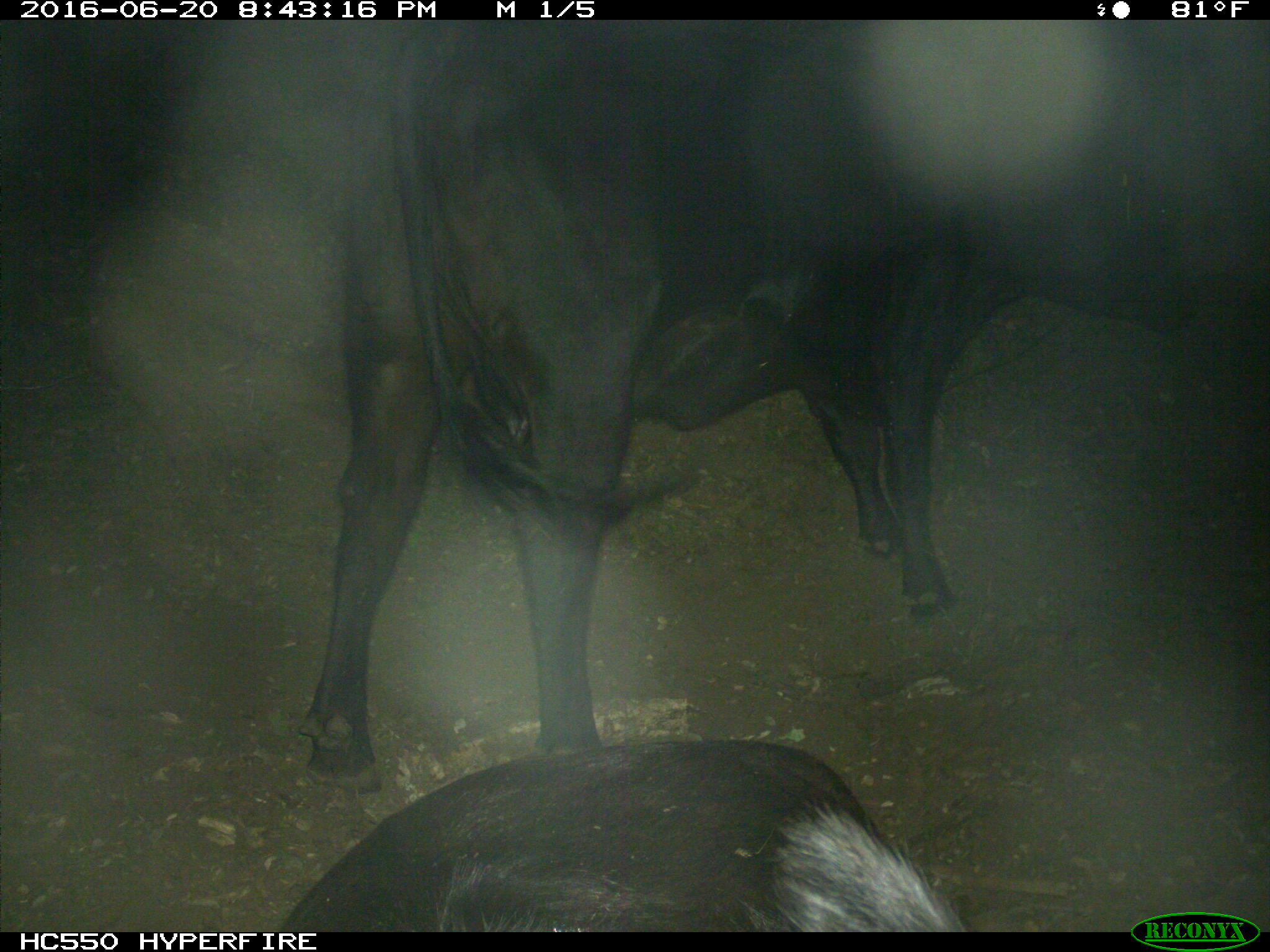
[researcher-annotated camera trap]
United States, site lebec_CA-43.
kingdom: Animalia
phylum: Chordata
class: Mammalia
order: Artiodactyla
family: Bovidae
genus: Bos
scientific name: Bos taurus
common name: domestic cow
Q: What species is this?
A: Bos taurus (domestic cow).